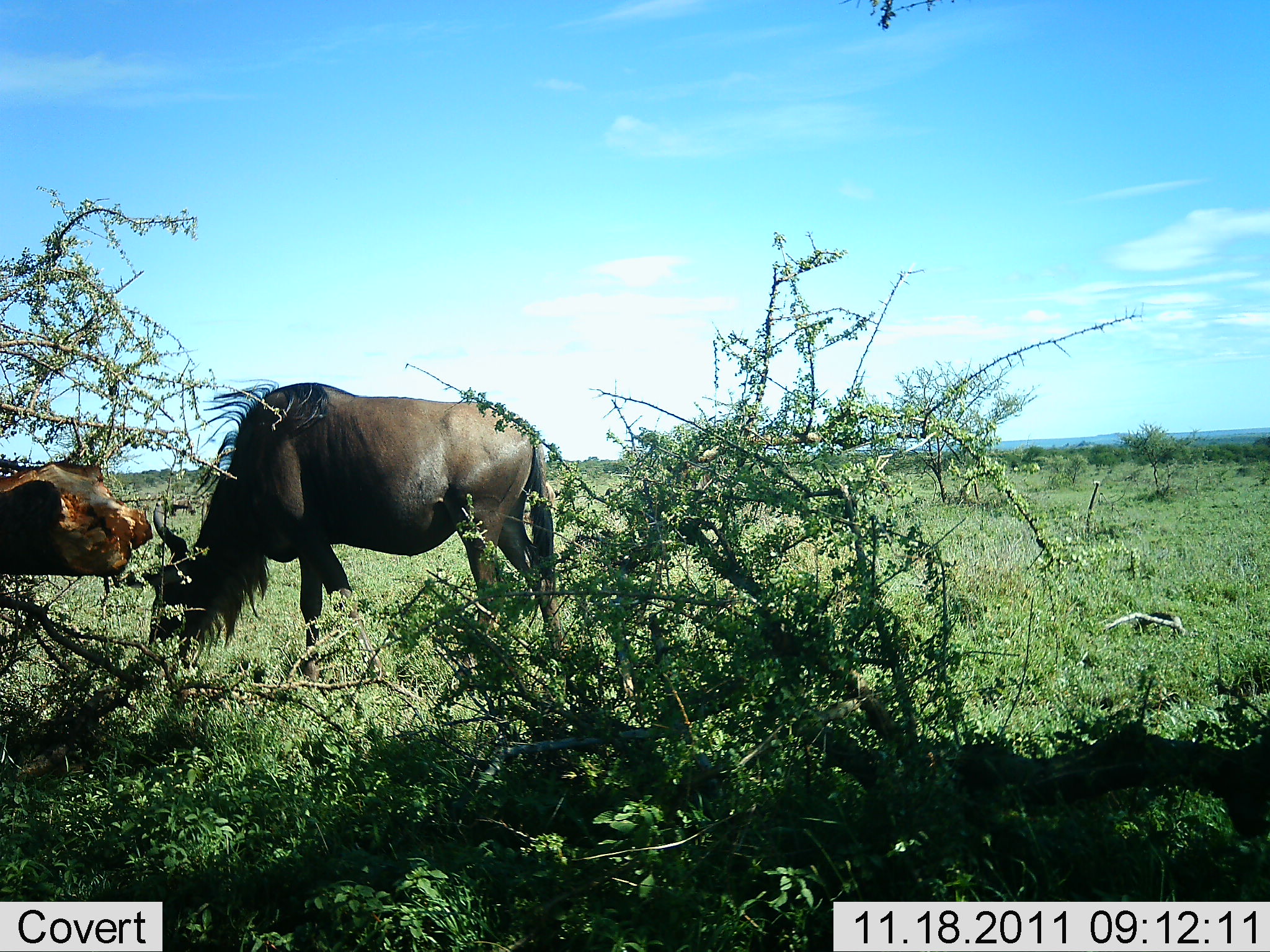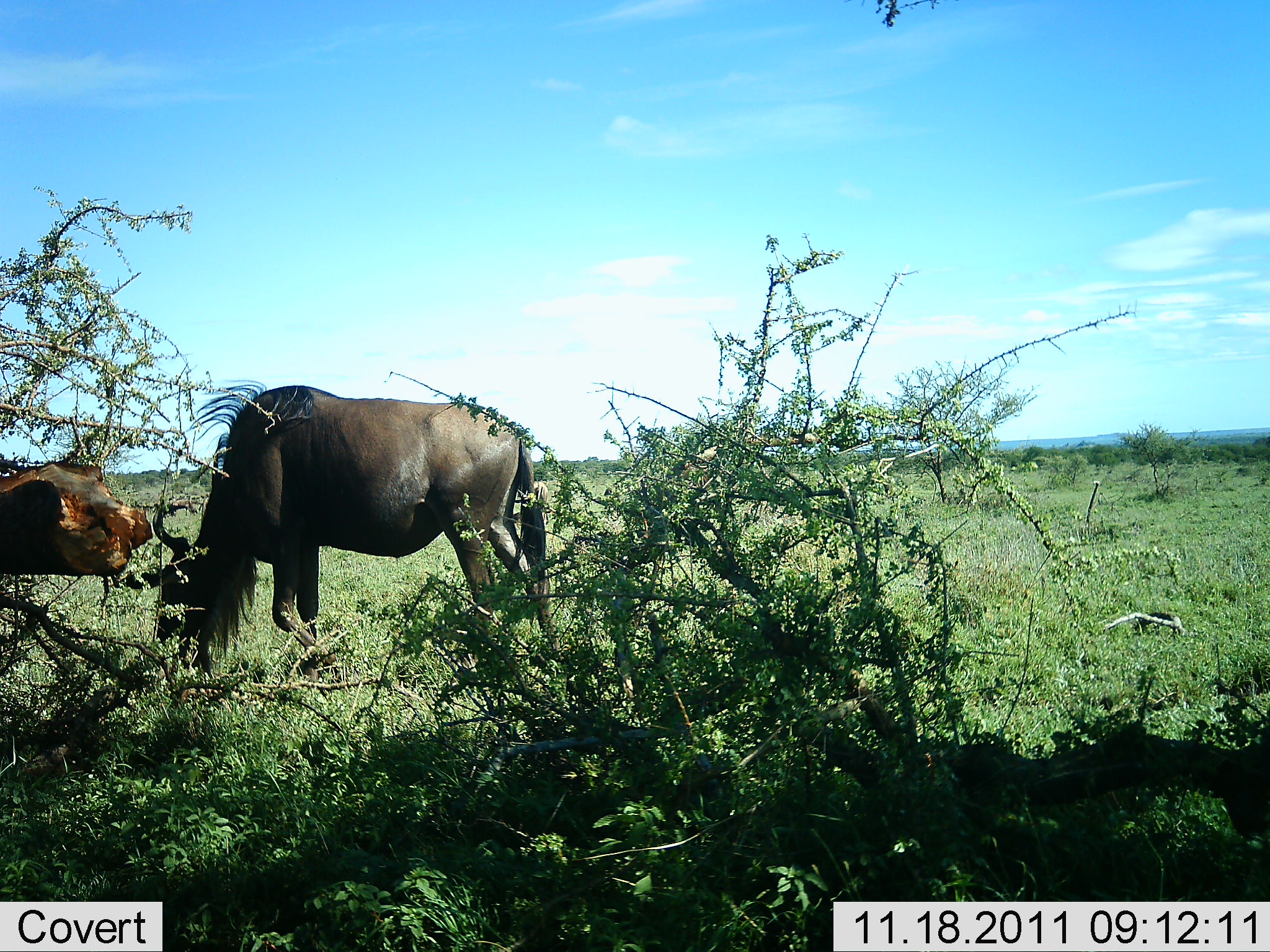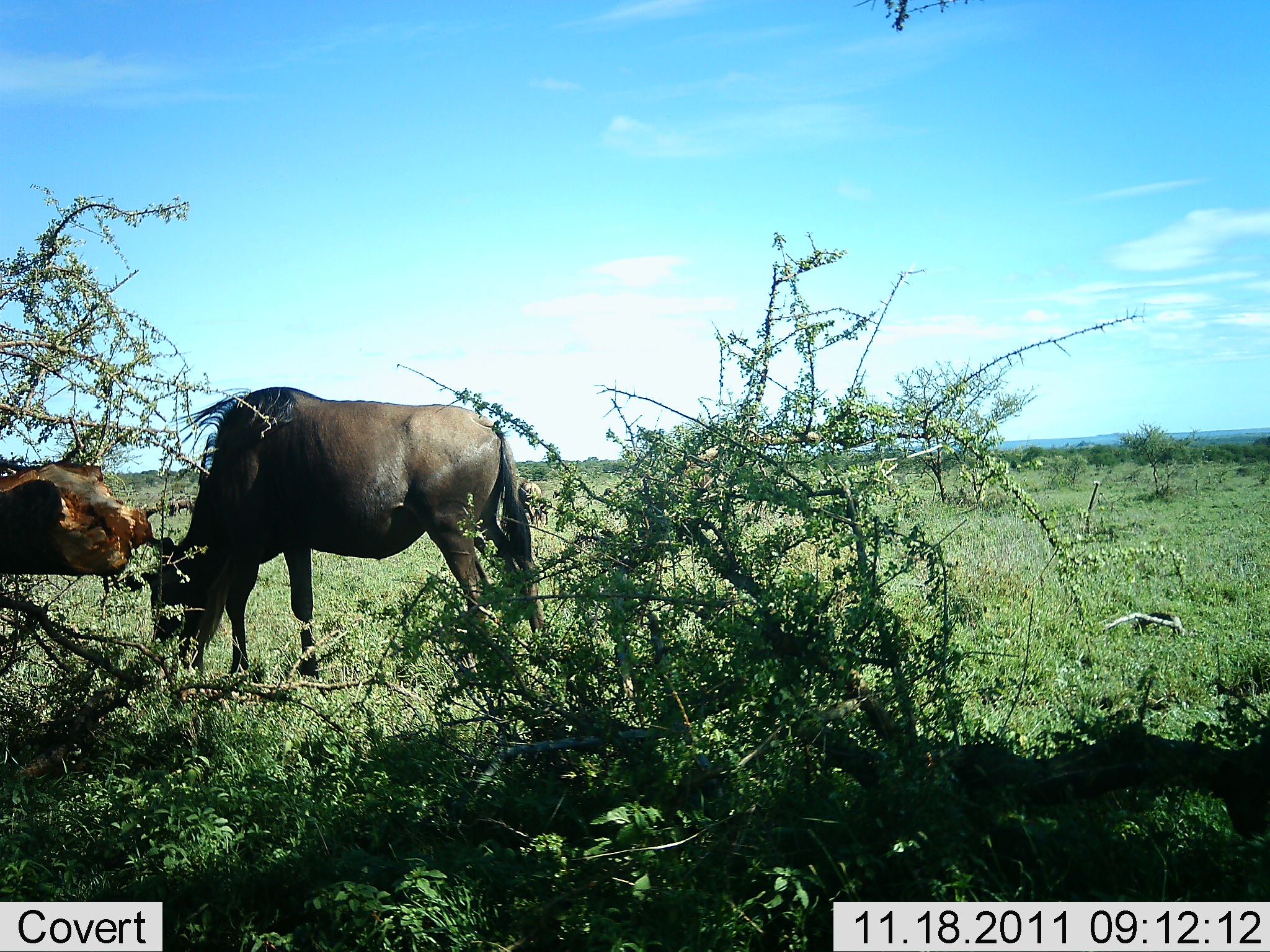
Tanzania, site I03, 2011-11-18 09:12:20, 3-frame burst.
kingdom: Animalia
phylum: Chordata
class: Mammalia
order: Artiodactyla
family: Bovidae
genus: Connochaetes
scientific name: Connochaetes taurinus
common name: blue wildebeest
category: wildebeest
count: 1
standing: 15%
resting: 0%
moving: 8%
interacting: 0%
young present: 0%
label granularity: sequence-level